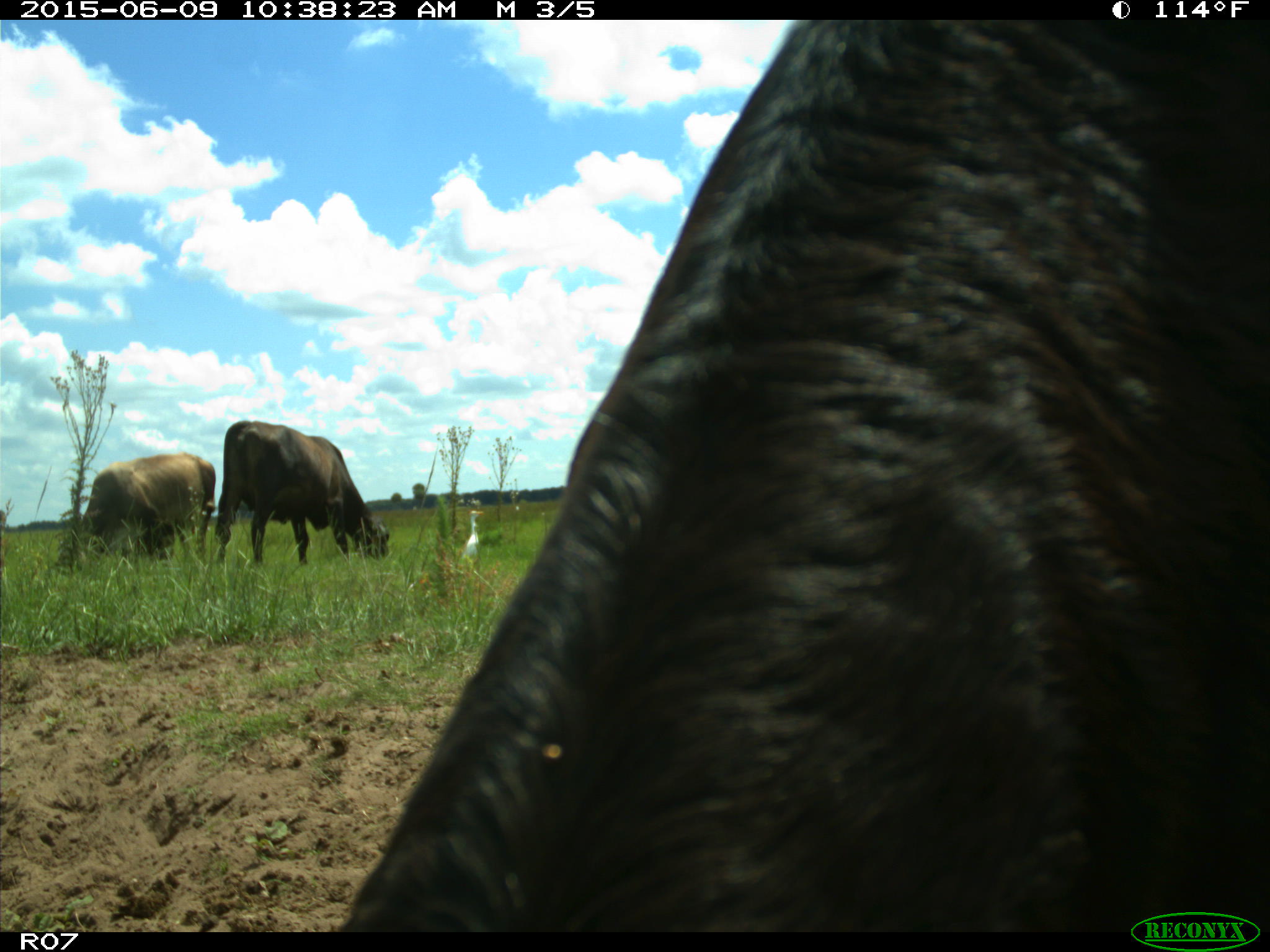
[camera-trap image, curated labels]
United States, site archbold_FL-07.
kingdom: Animalia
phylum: Chordata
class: Mammalia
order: Artiodactyla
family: Bovidae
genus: Bos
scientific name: Bos taurus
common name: domestic cow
Bos taurus (domestic cow).